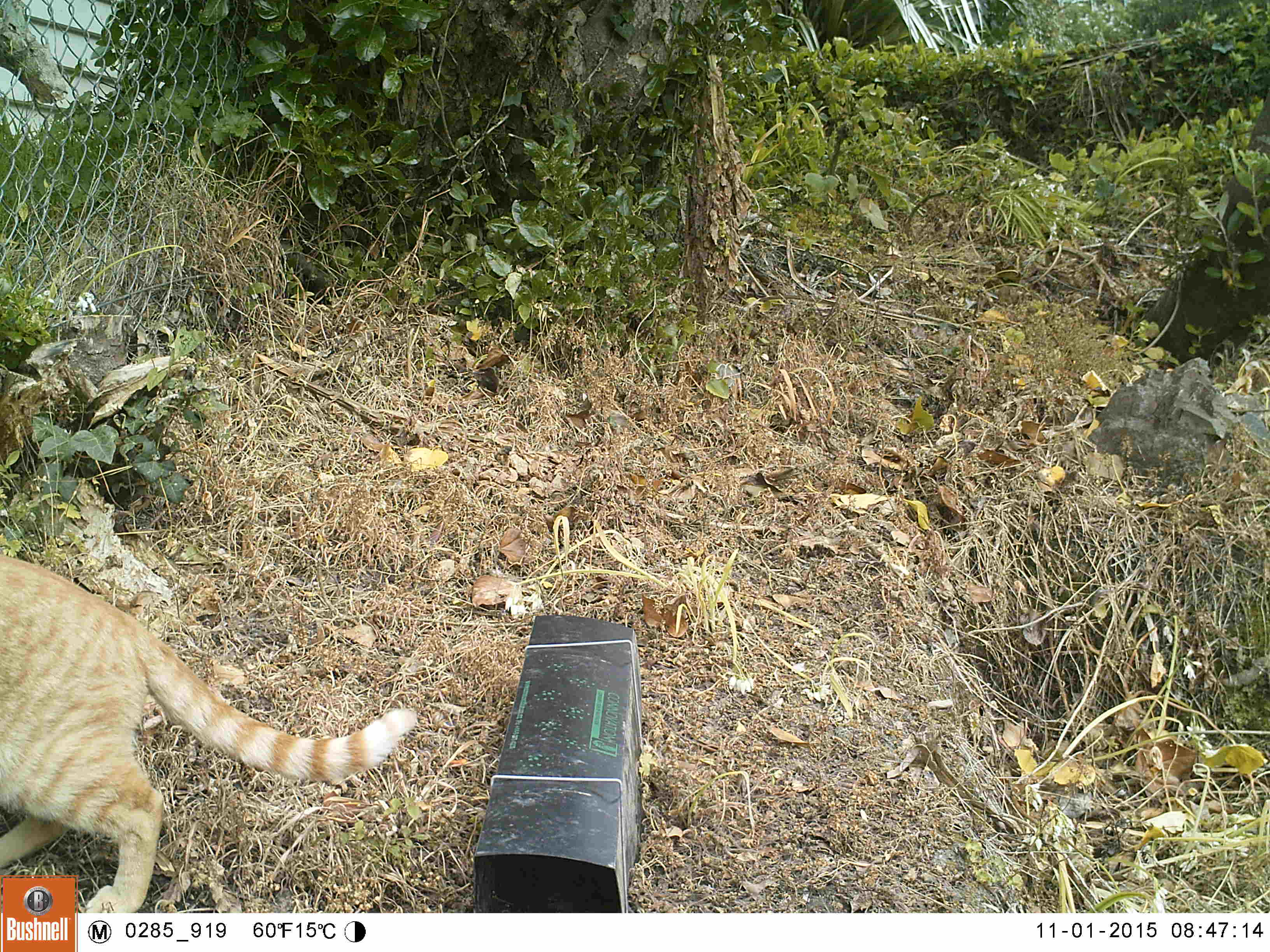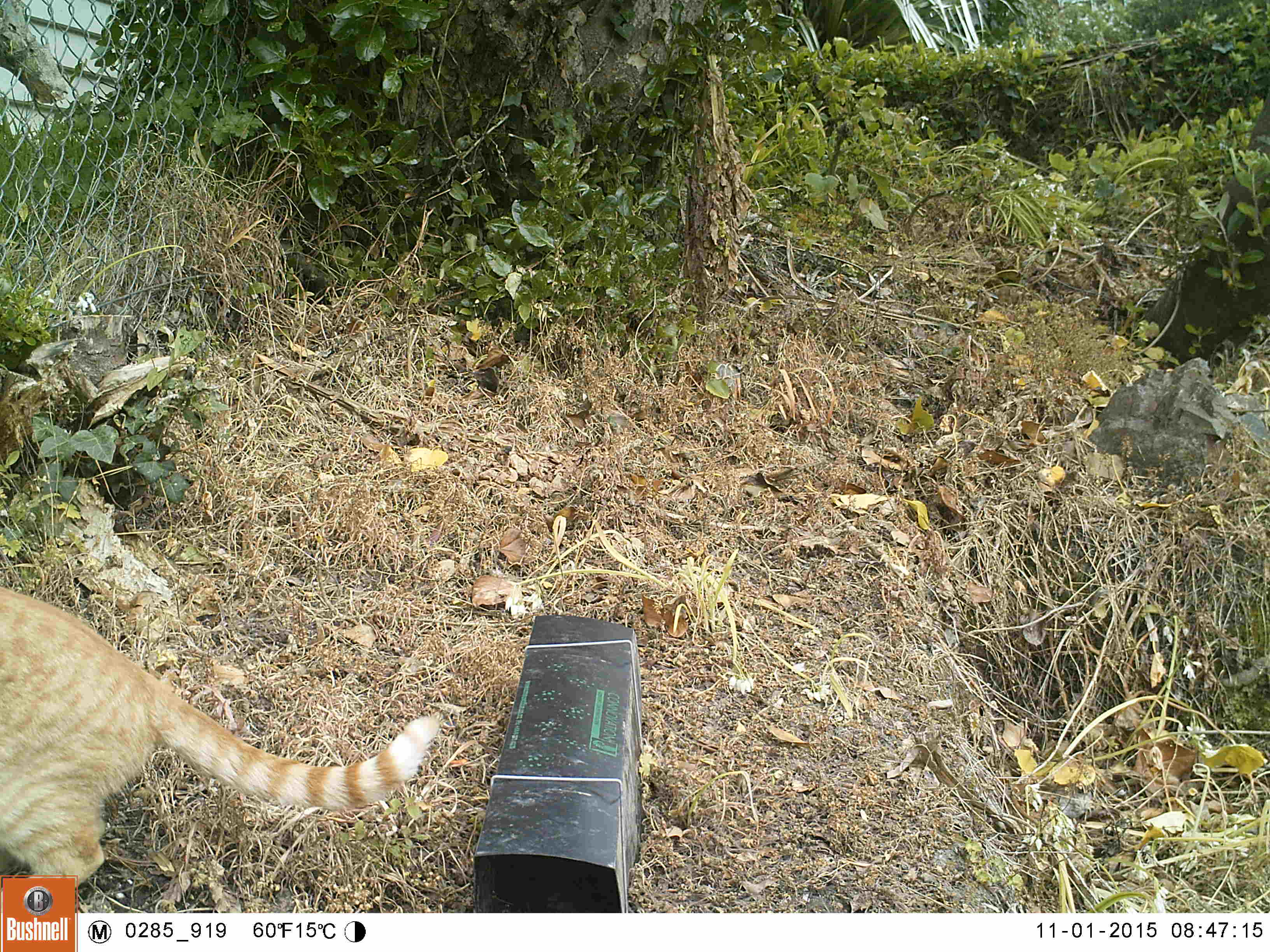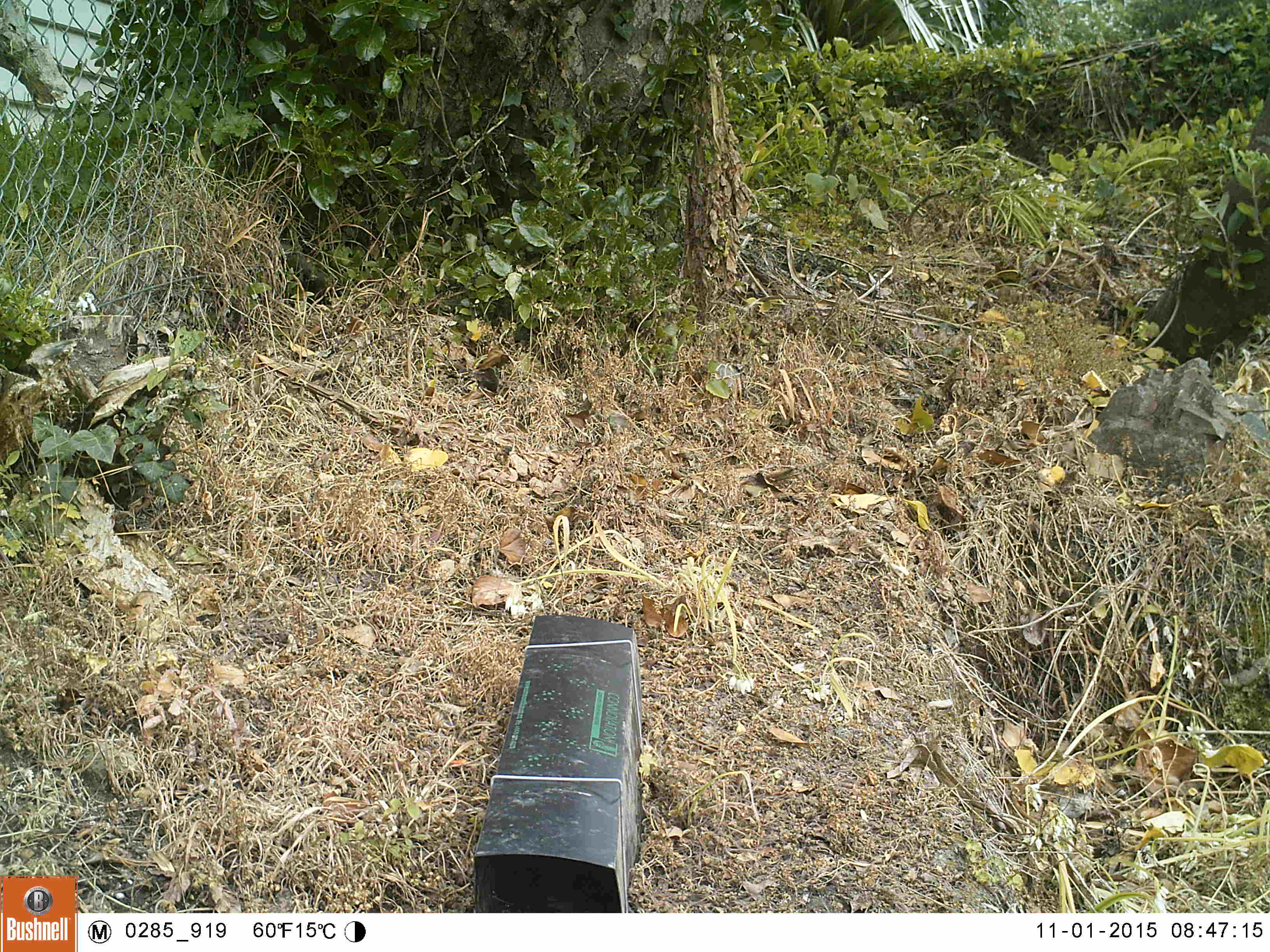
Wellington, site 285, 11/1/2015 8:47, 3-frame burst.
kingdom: Animalia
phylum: Chordata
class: Mammalia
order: Carnivora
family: Felidae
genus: Felis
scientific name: Felis catus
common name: cat